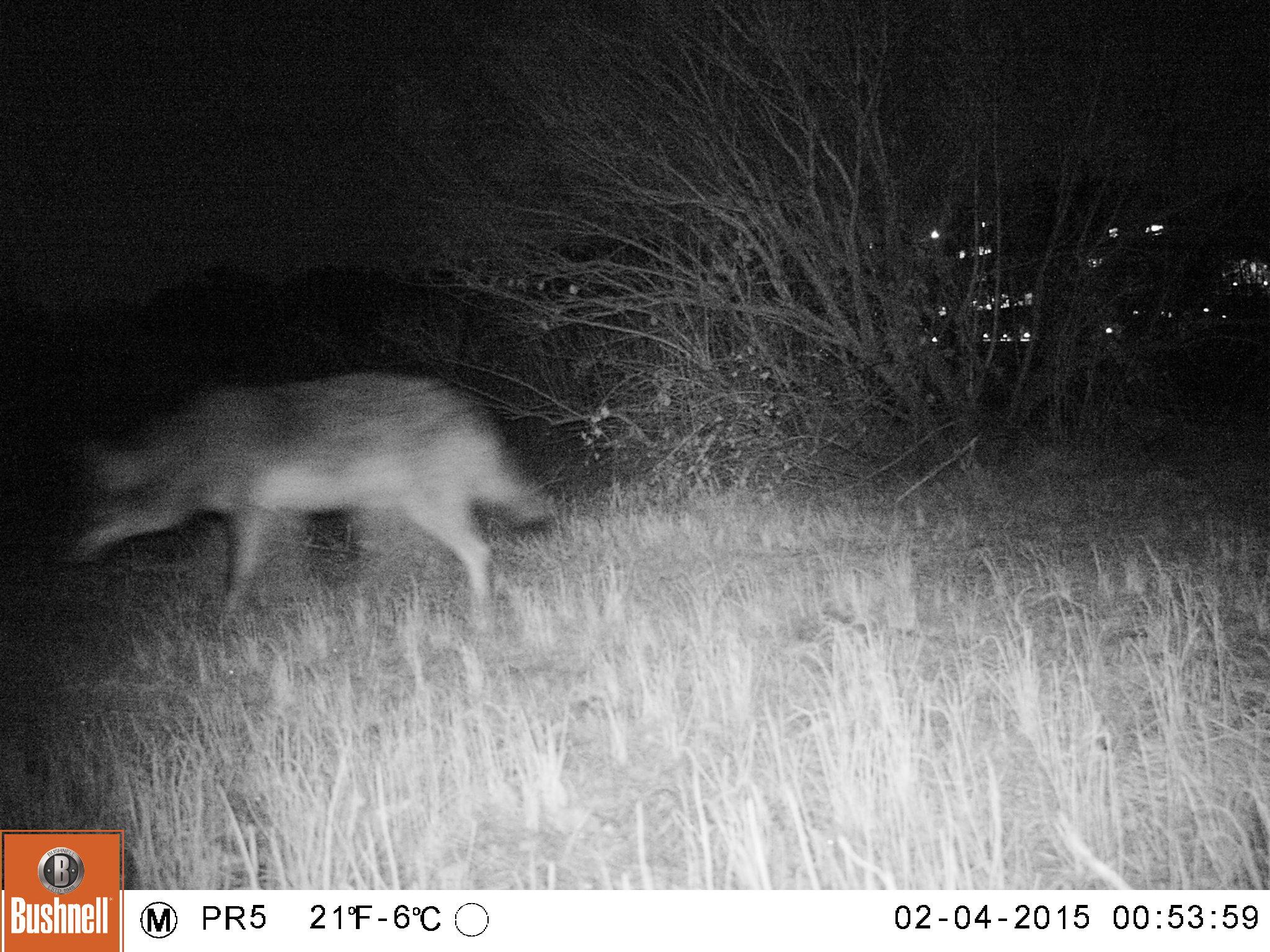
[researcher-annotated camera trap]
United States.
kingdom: Animalia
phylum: Chordata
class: Mammalia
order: Carnivora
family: Canidae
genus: Canis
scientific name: Canis latrans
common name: coyote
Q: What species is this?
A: Coyote (Canis latrans).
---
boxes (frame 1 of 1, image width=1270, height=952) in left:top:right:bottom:
Coyote: 49:368:565:633